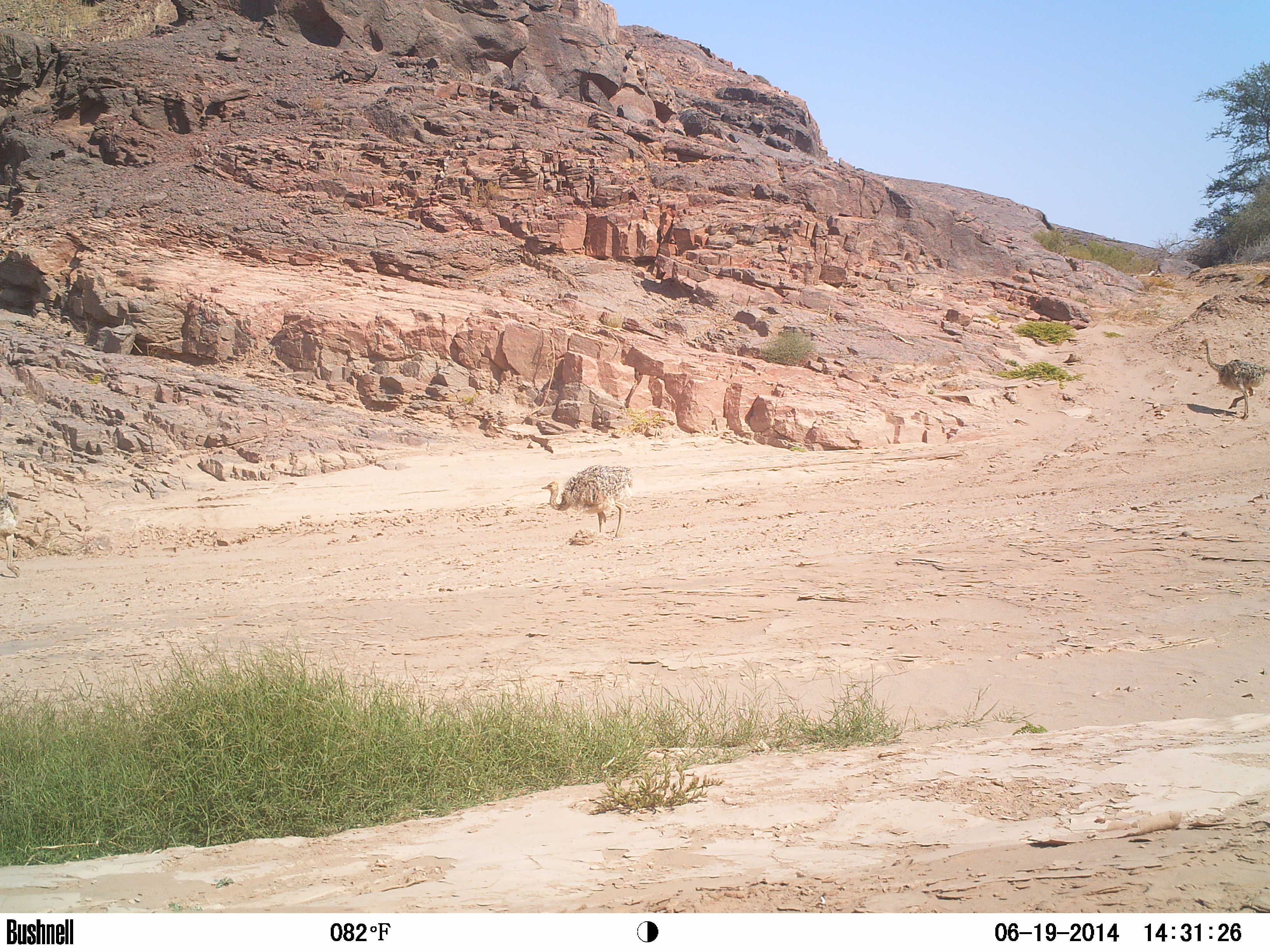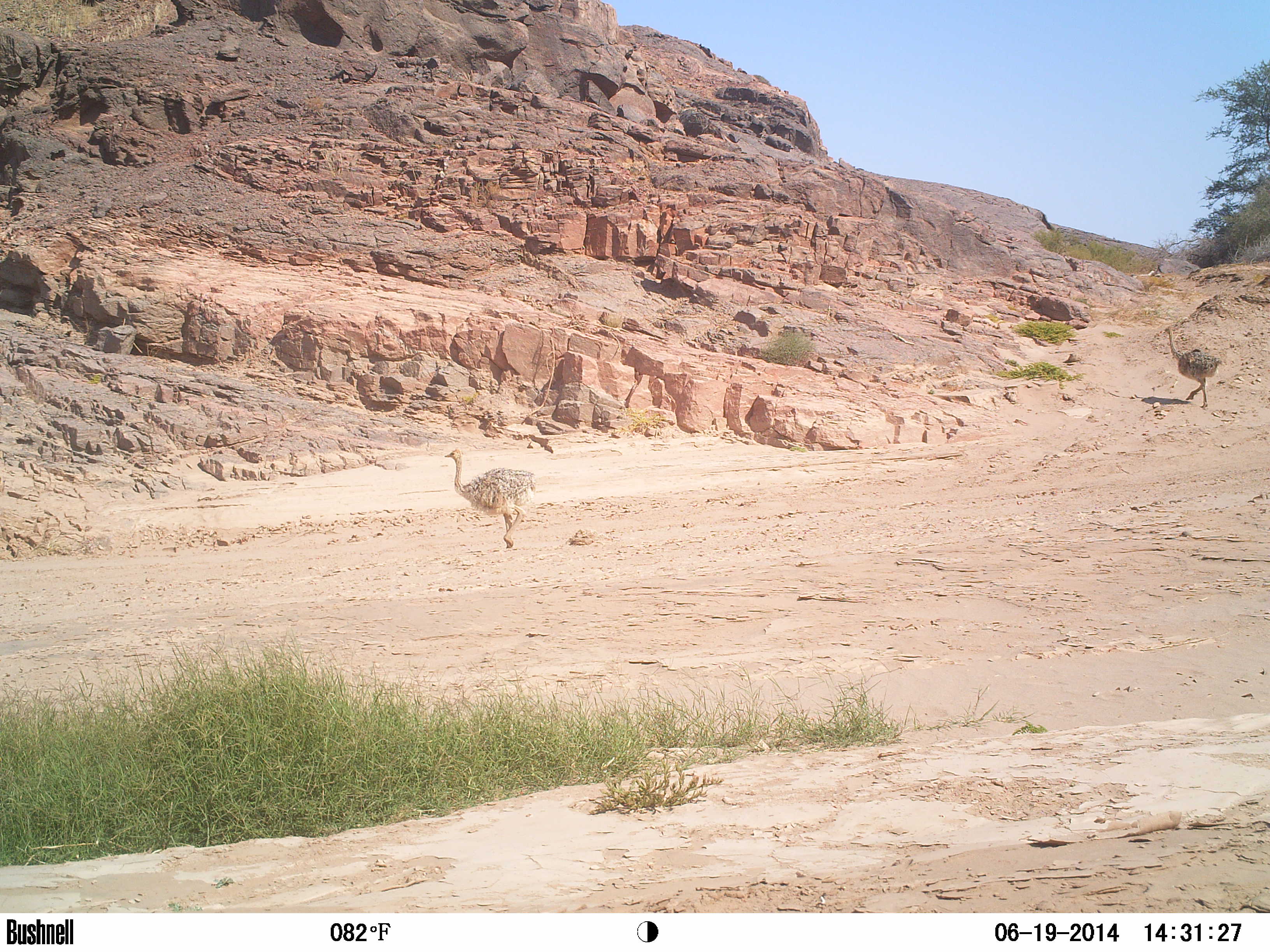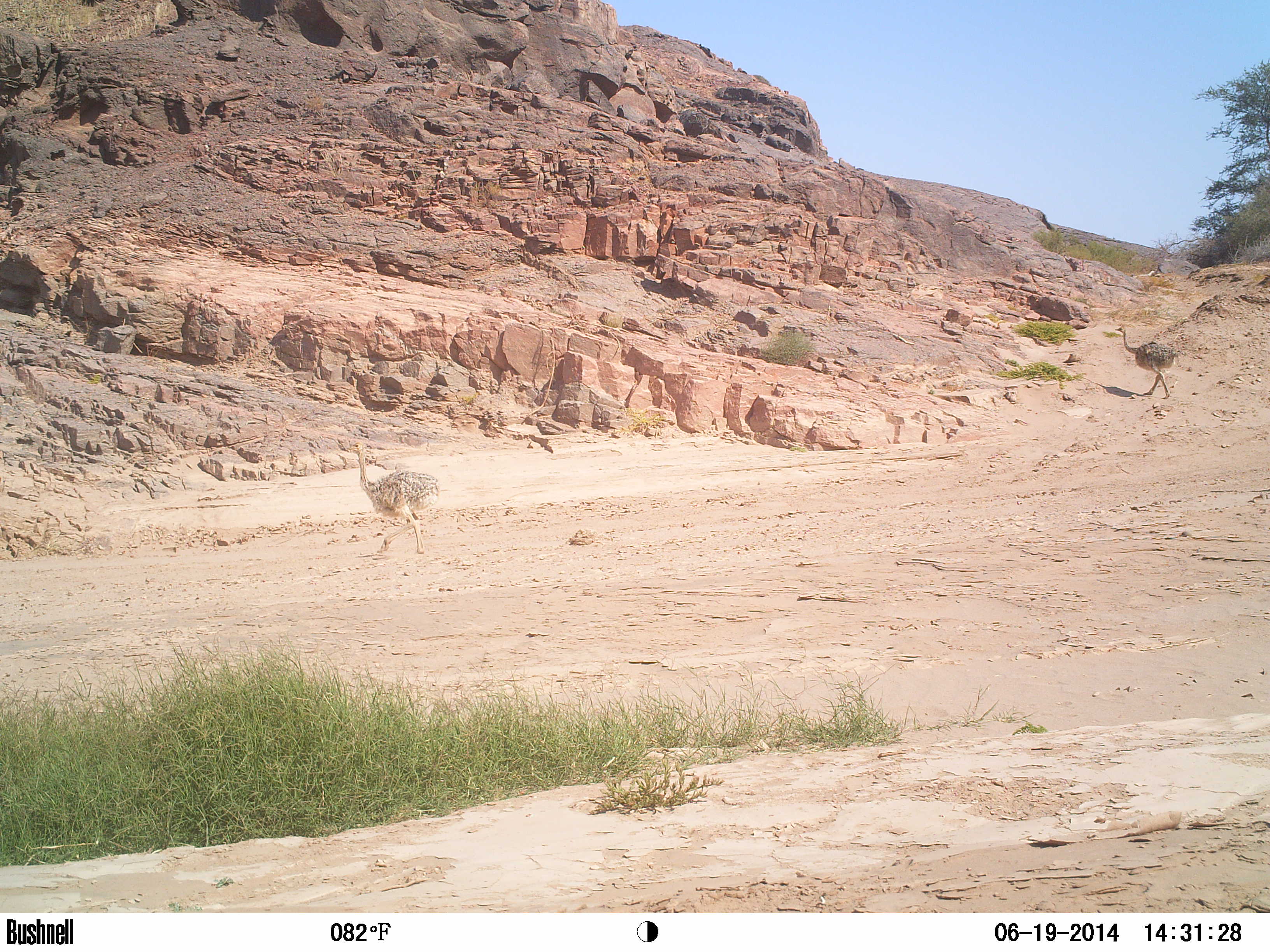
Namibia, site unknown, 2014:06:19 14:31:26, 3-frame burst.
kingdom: Animalia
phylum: Chordata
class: Aves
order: Struthioniformes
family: Struthionidae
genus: Struthio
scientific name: Struthio camelus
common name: common ostrich